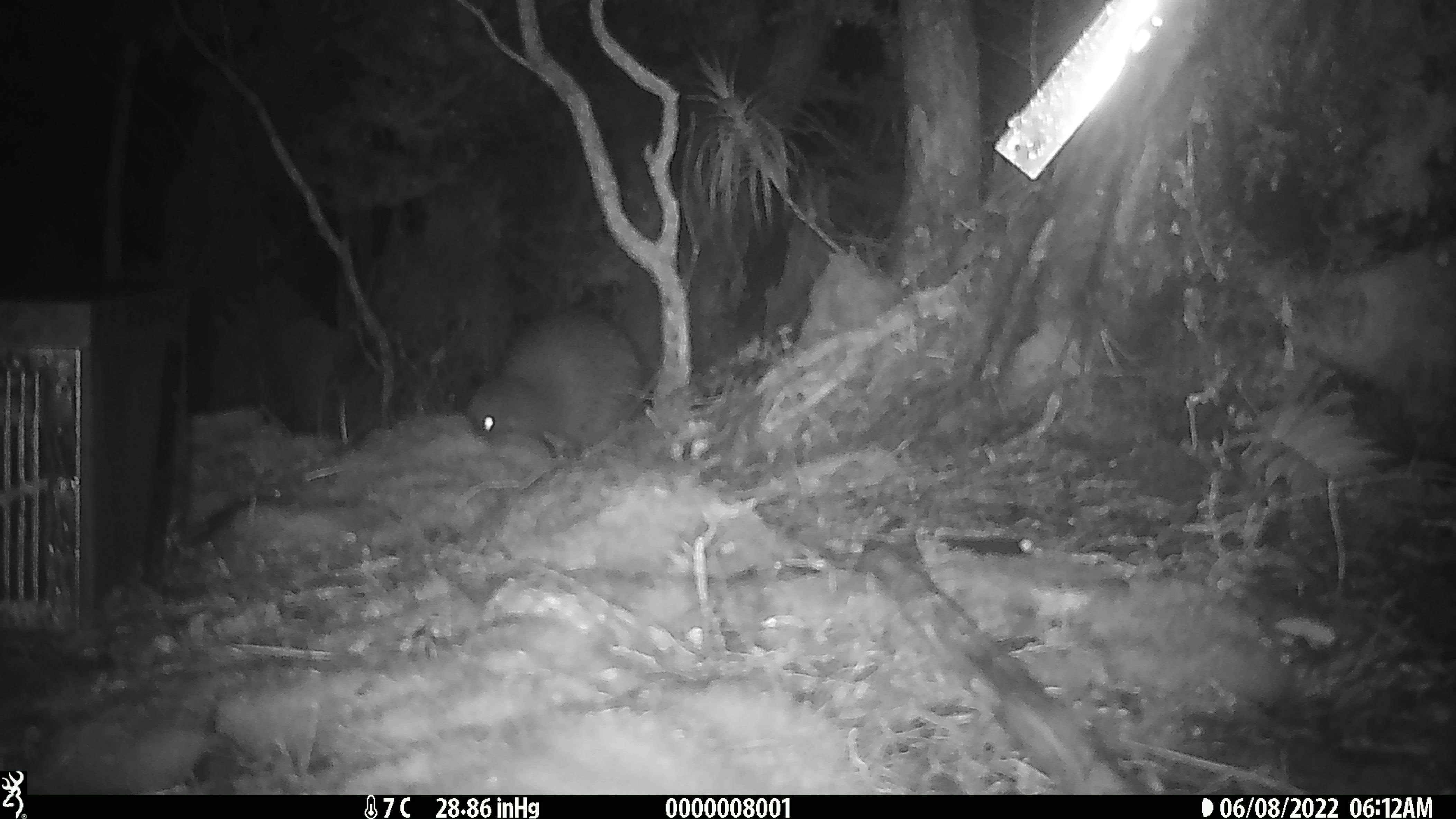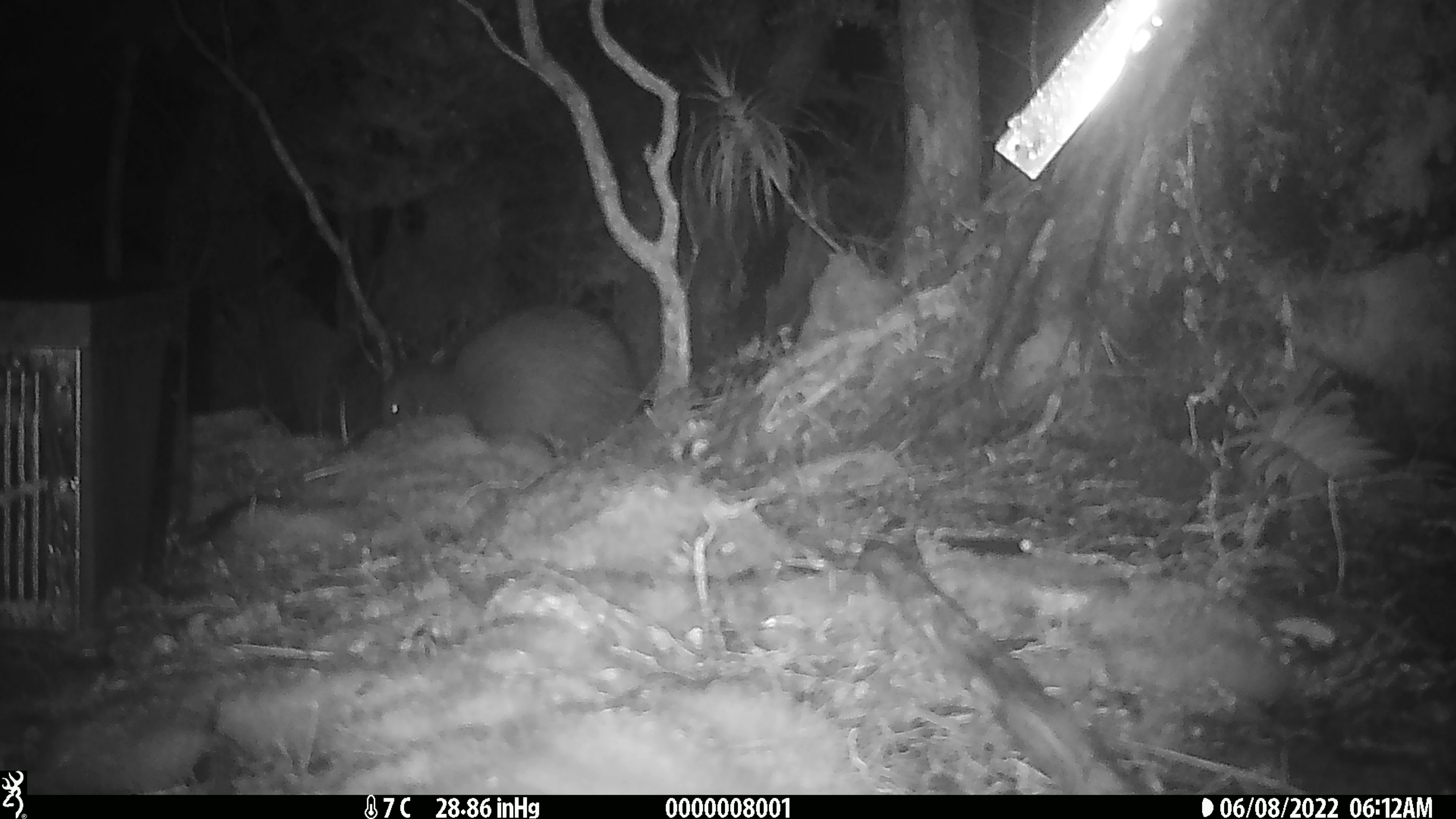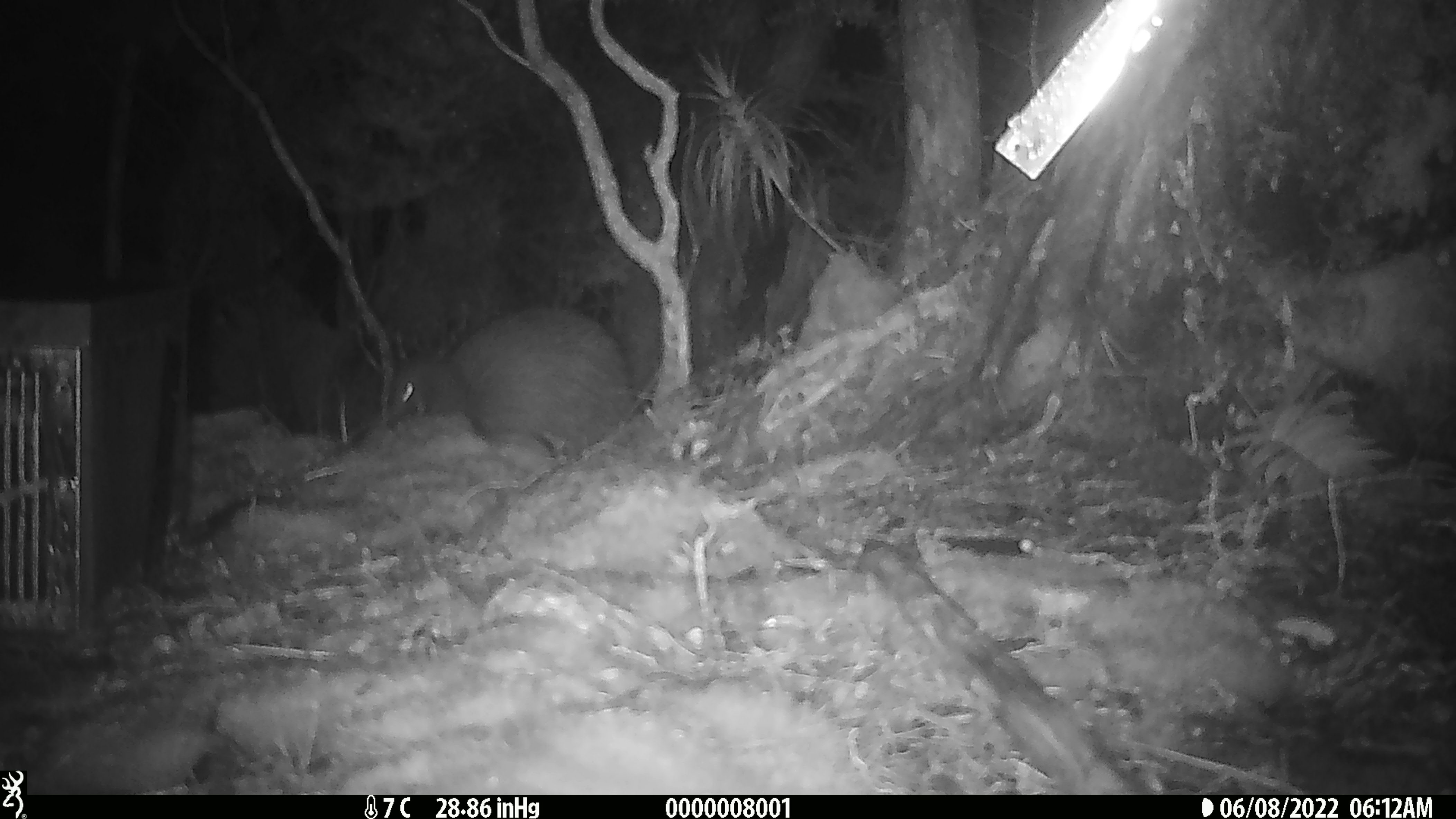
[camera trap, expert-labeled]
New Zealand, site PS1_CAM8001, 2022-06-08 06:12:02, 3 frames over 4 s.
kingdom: Animalia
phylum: Chordata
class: Aves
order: Apterygiformes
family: Apterygidae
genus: Apteryx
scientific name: Apteryx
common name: kiwi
Kiwi (Apteryx).